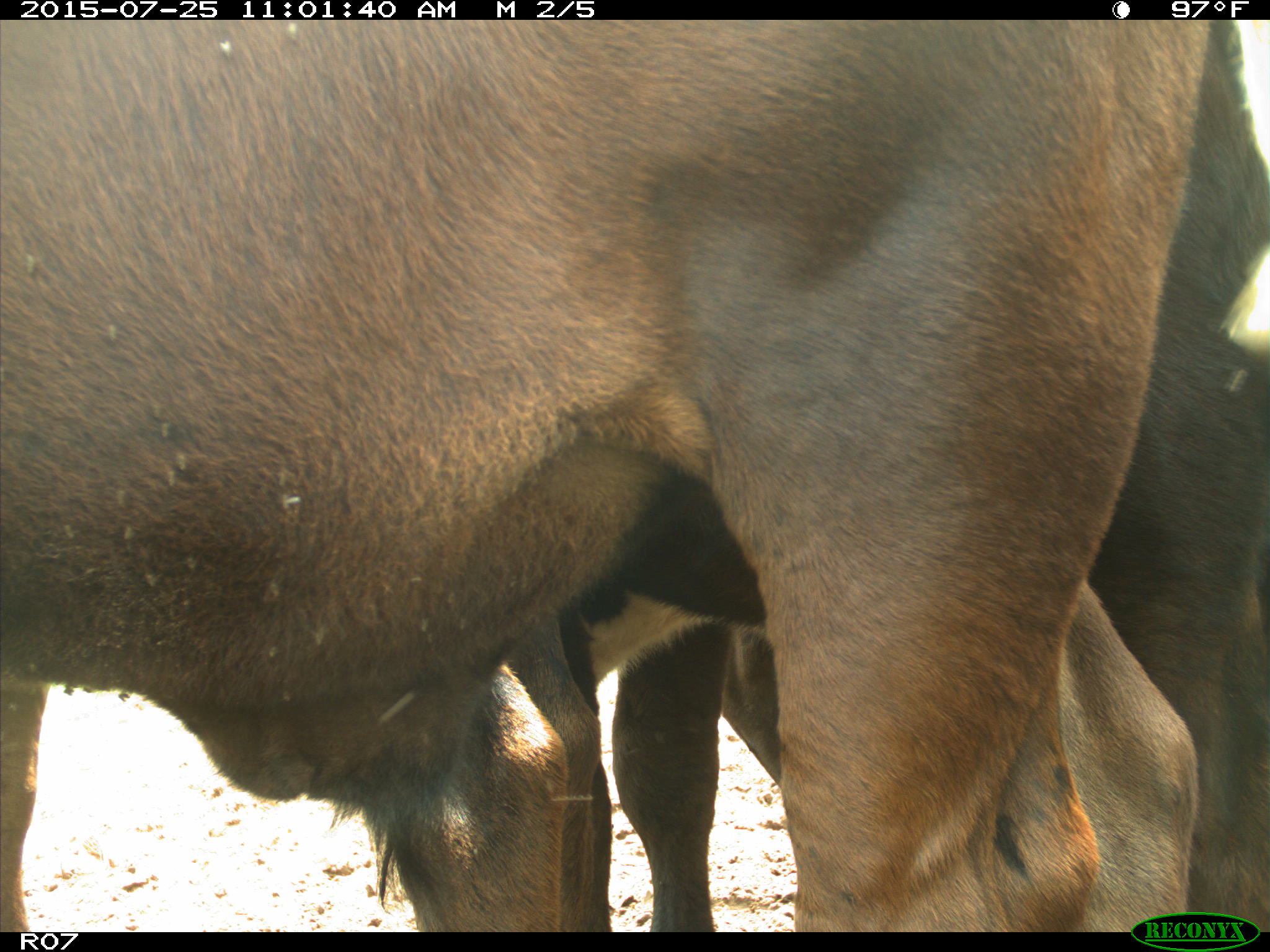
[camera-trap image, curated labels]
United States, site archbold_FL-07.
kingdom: Animalia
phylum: Chordata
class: Mammalia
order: Artiodactyla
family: Bovidae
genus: Bos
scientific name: Bos taurus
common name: domestic cow